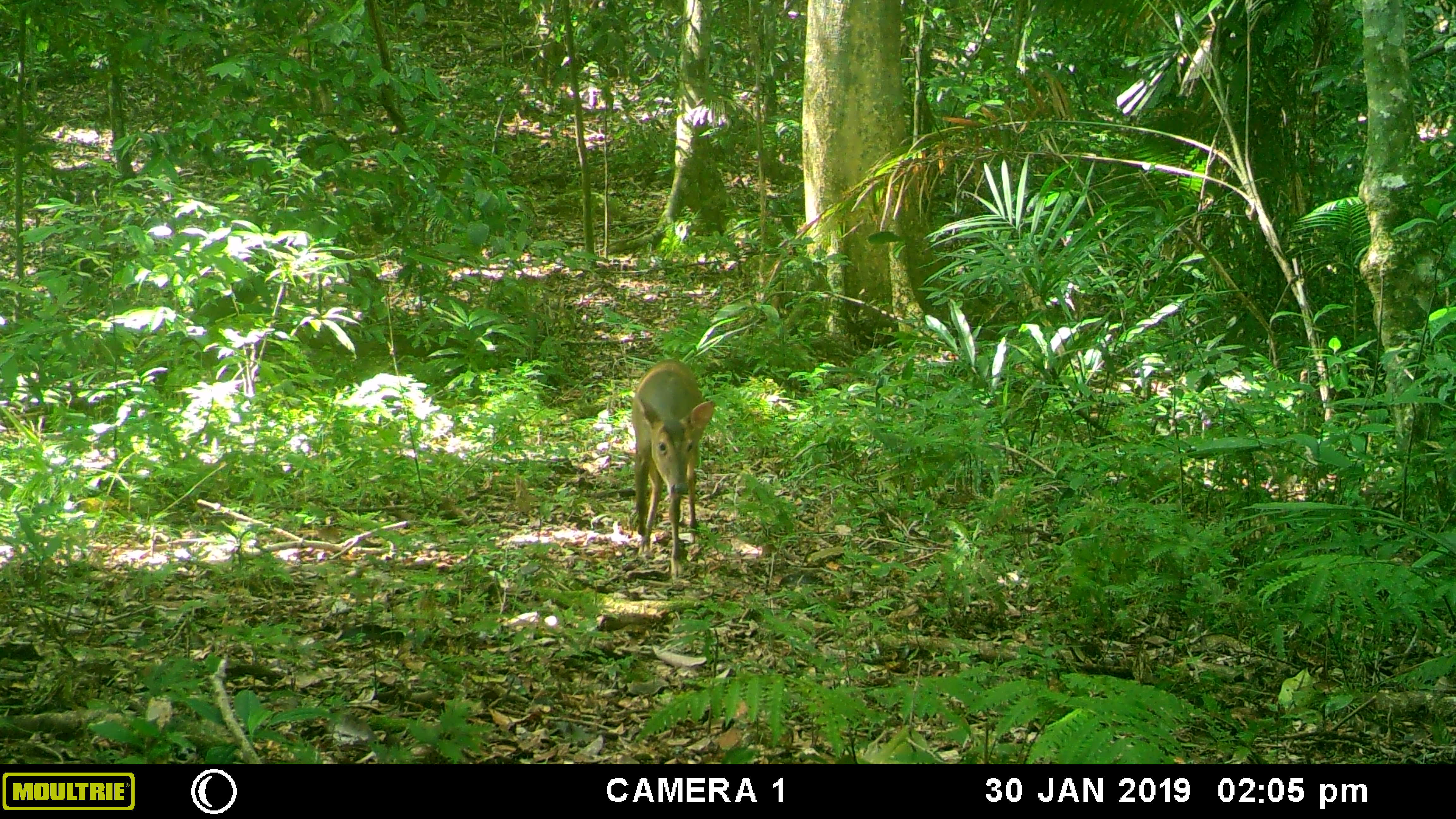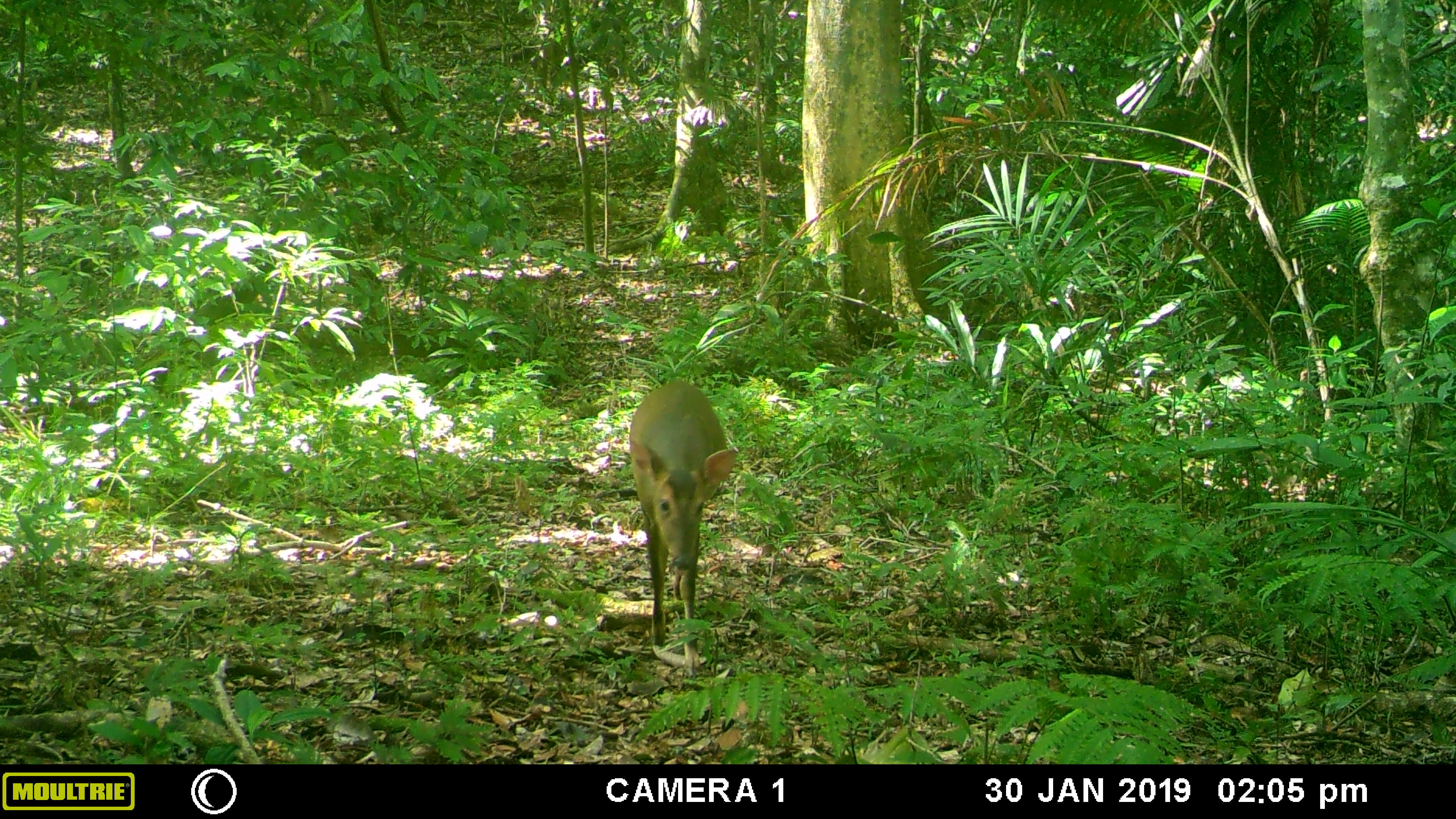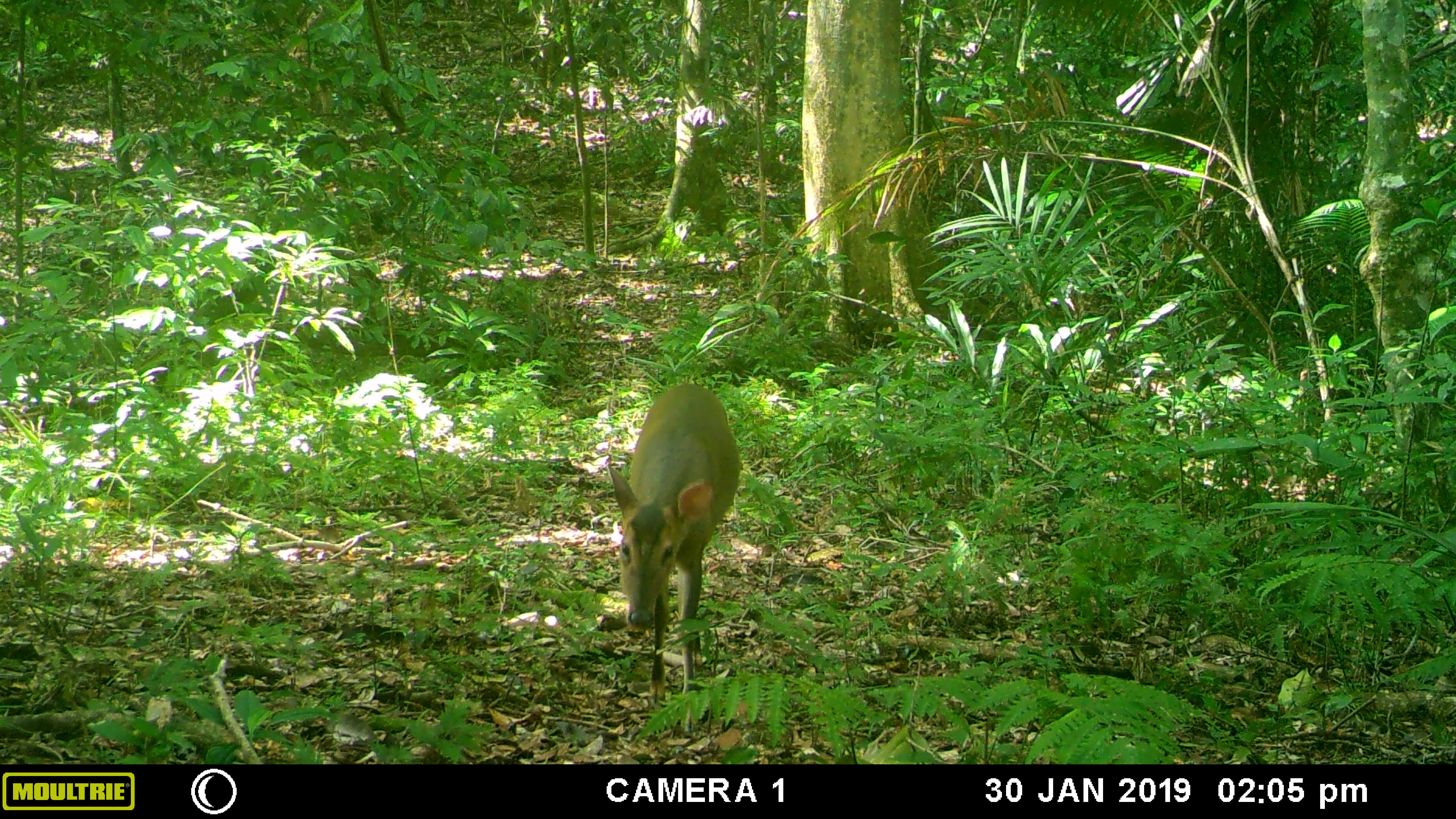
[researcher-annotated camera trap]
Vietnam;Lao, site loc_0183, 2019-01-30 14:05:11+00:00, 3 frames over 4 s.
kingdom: Animalia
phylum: Chordata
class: Mammalia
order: Artiodactyla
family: Cervidae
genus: Muntiacus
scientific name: Muntiacus vuquangensis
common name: large-antlered muntjac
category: large antlered muntjac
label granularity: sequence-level